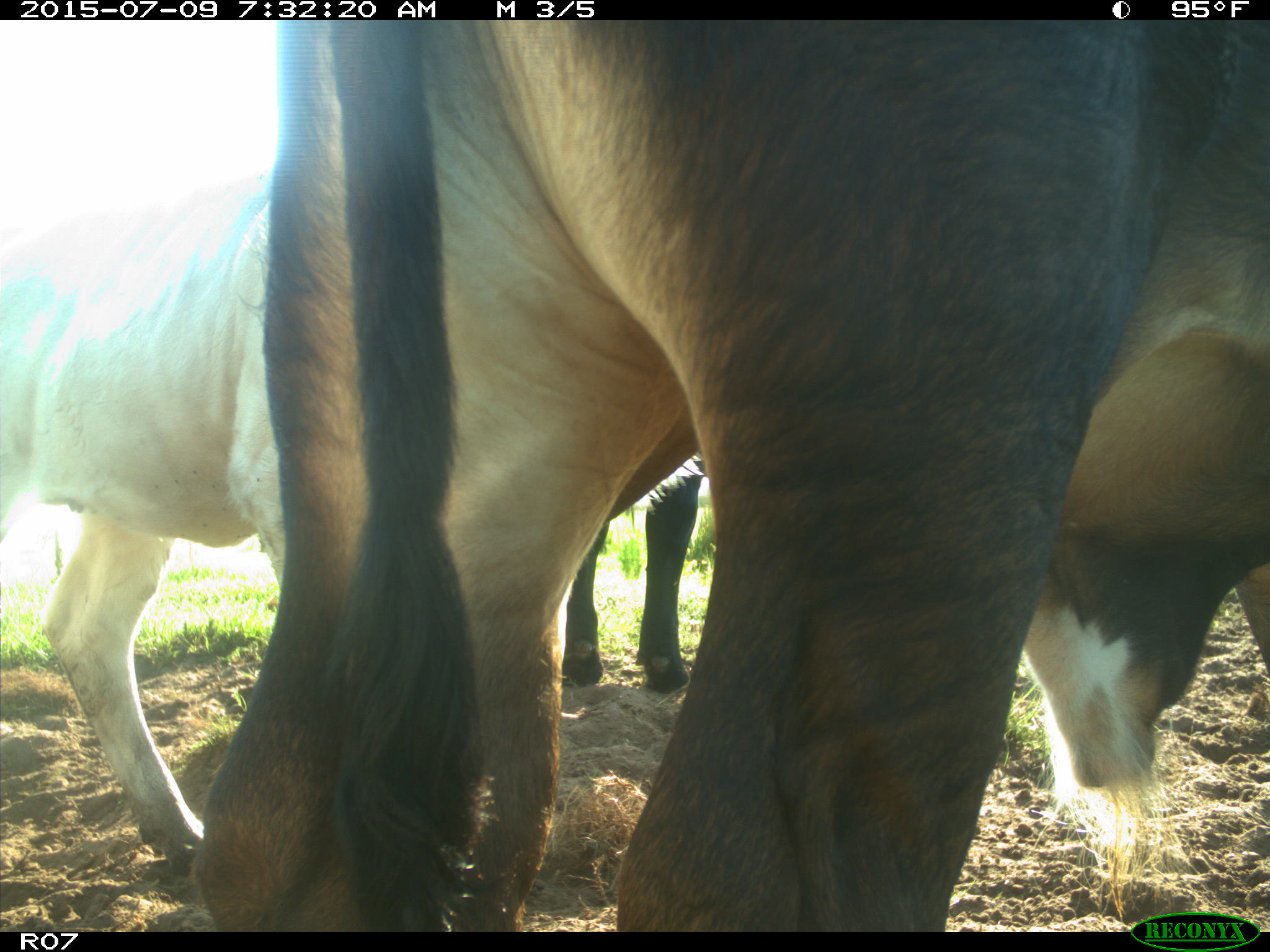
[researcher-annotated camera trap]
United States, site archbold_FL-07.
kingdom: Animalia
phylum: Chordata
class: Mammalia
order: Artiodactyla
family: Bovidae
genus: Bos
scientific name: Bos taurus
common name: domestic cow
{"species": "Bos taurus (domestic cow)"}